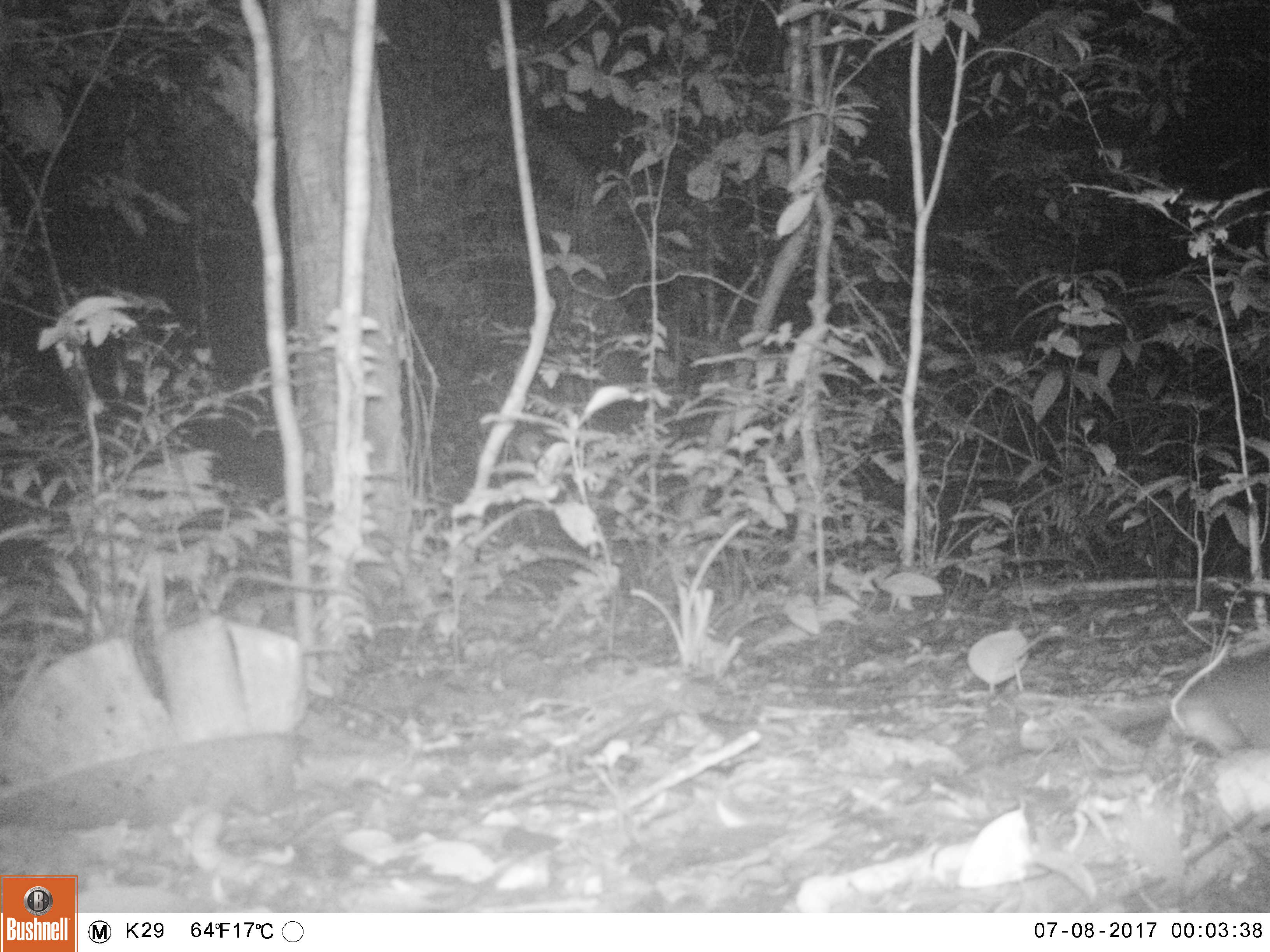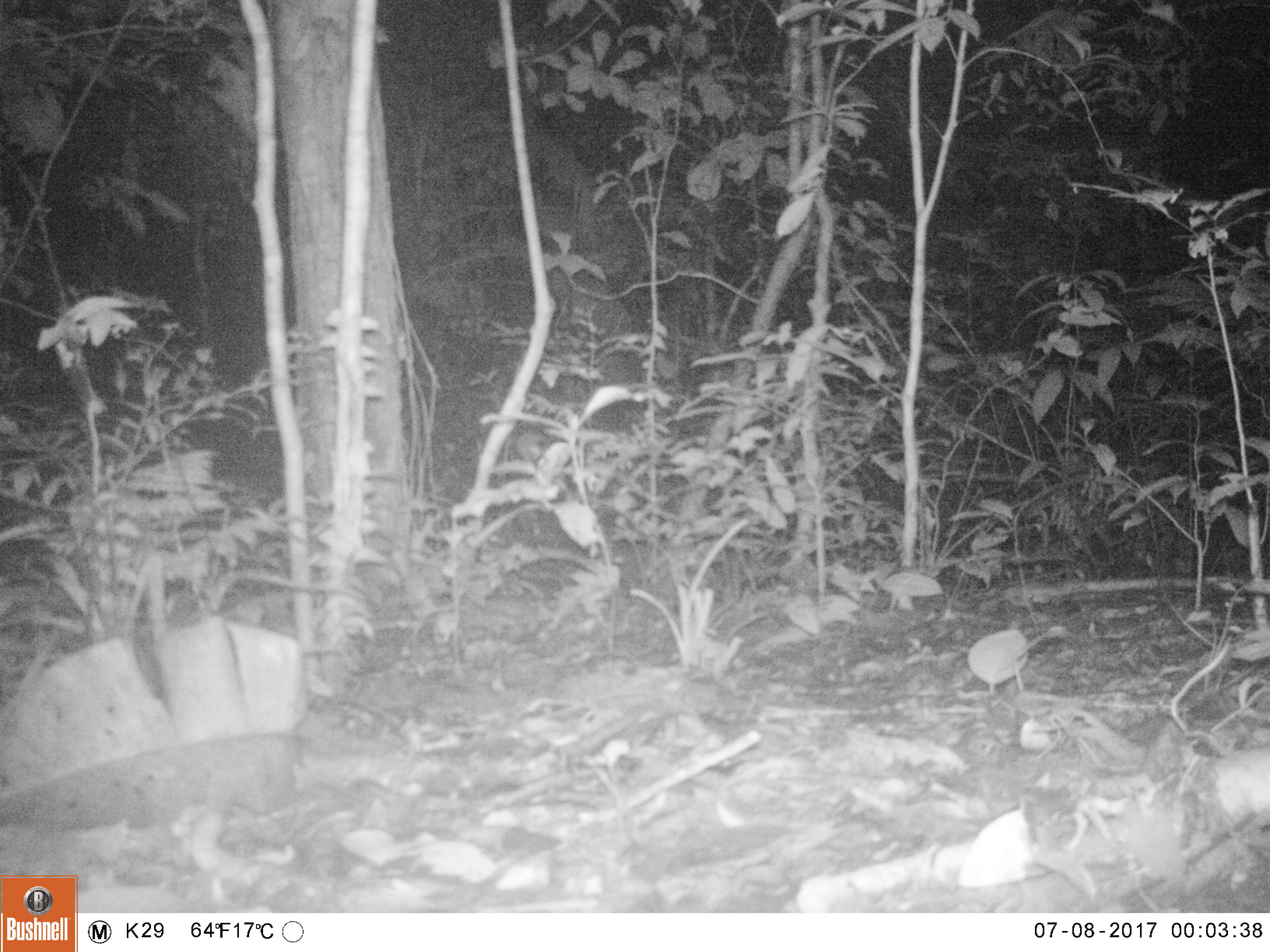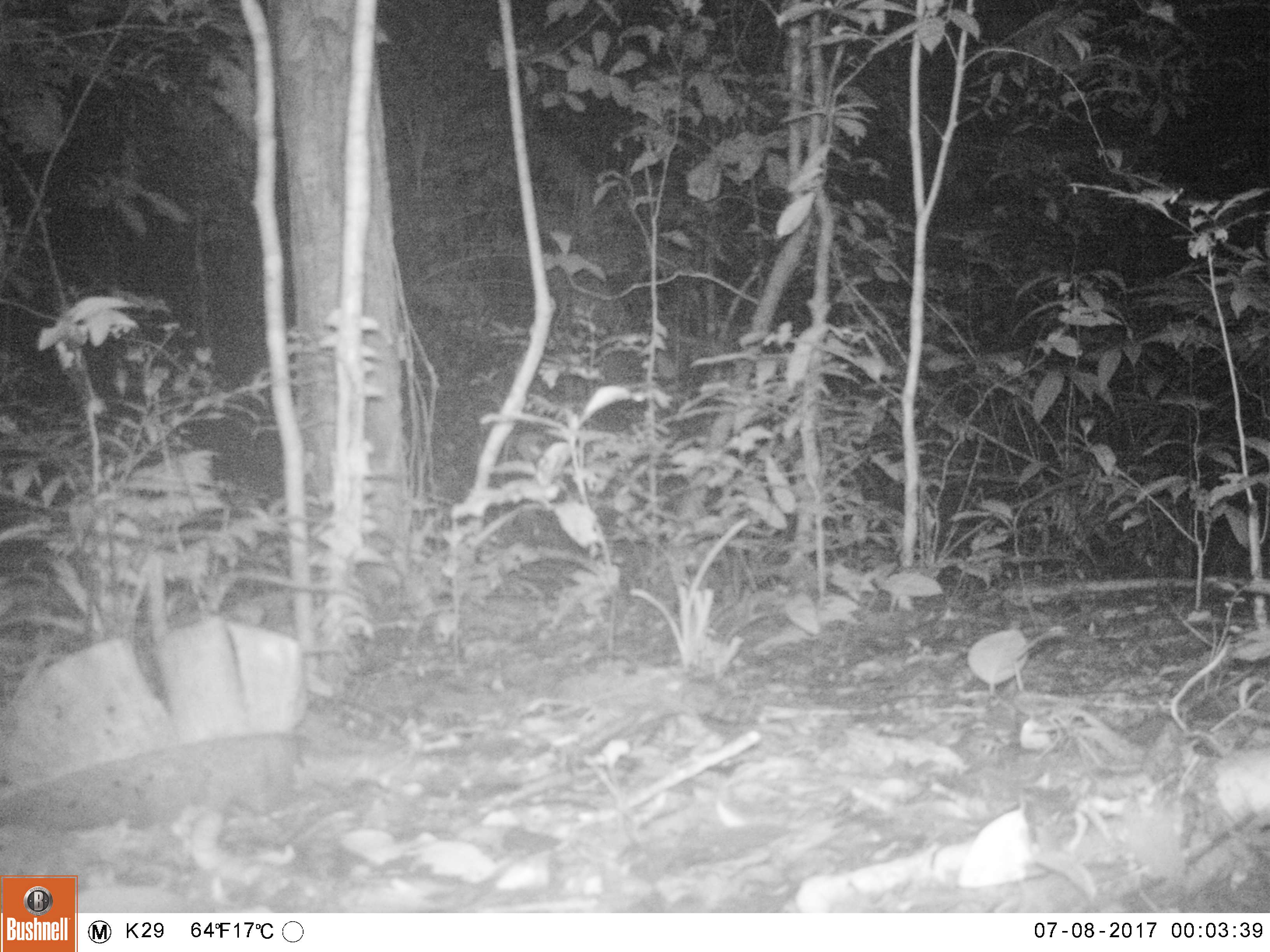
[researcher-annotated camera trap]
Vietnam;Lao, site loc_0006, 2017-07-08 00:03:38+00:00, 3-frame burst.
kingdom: Animalia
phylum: Chordata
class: Mammalia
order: Rodentia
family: Muridae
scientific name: Muridae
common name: old-world mice and rats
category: unidentified murid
Unidentified murid (old-world mice and rats) (Muridae). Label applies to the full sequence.